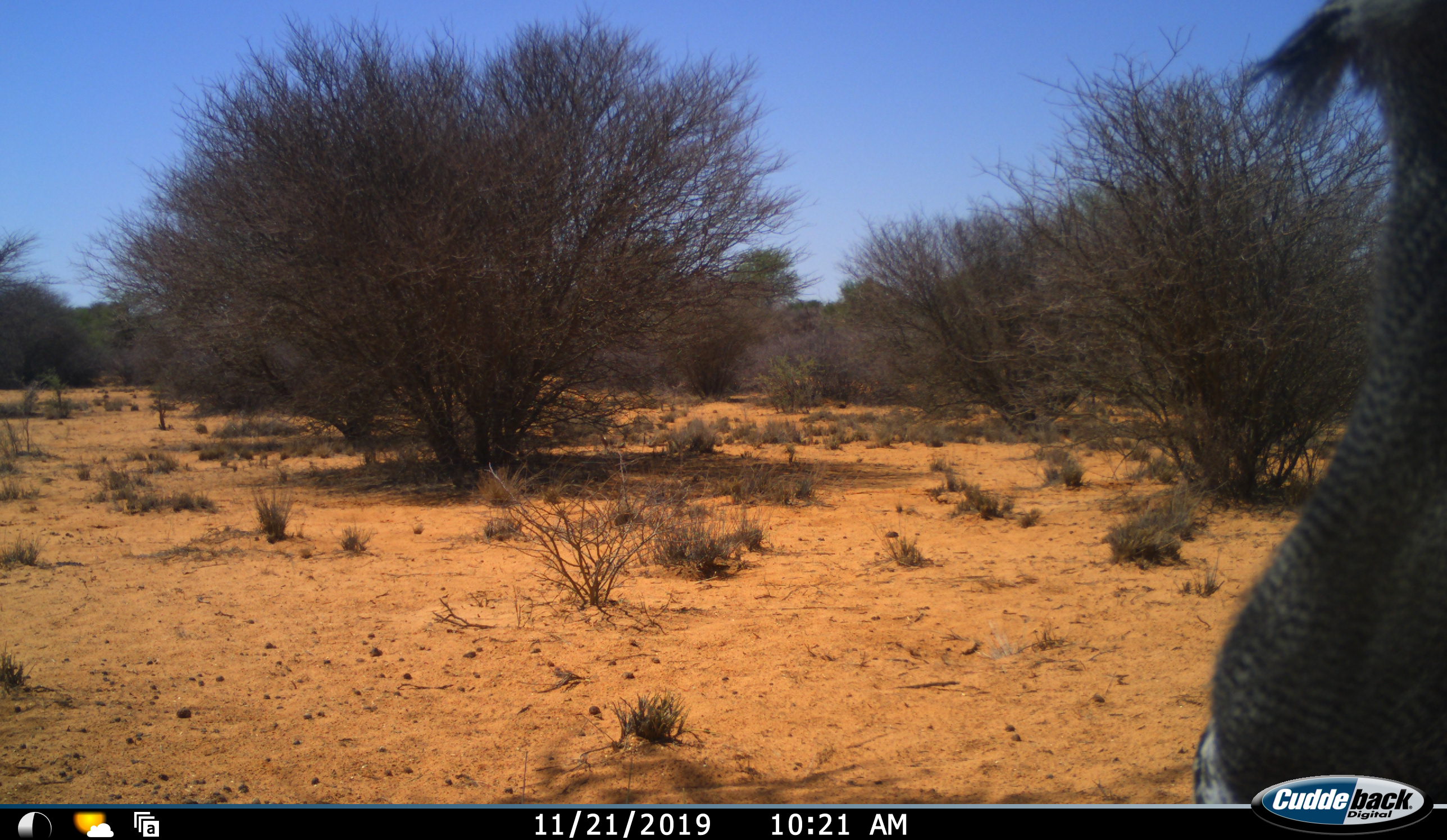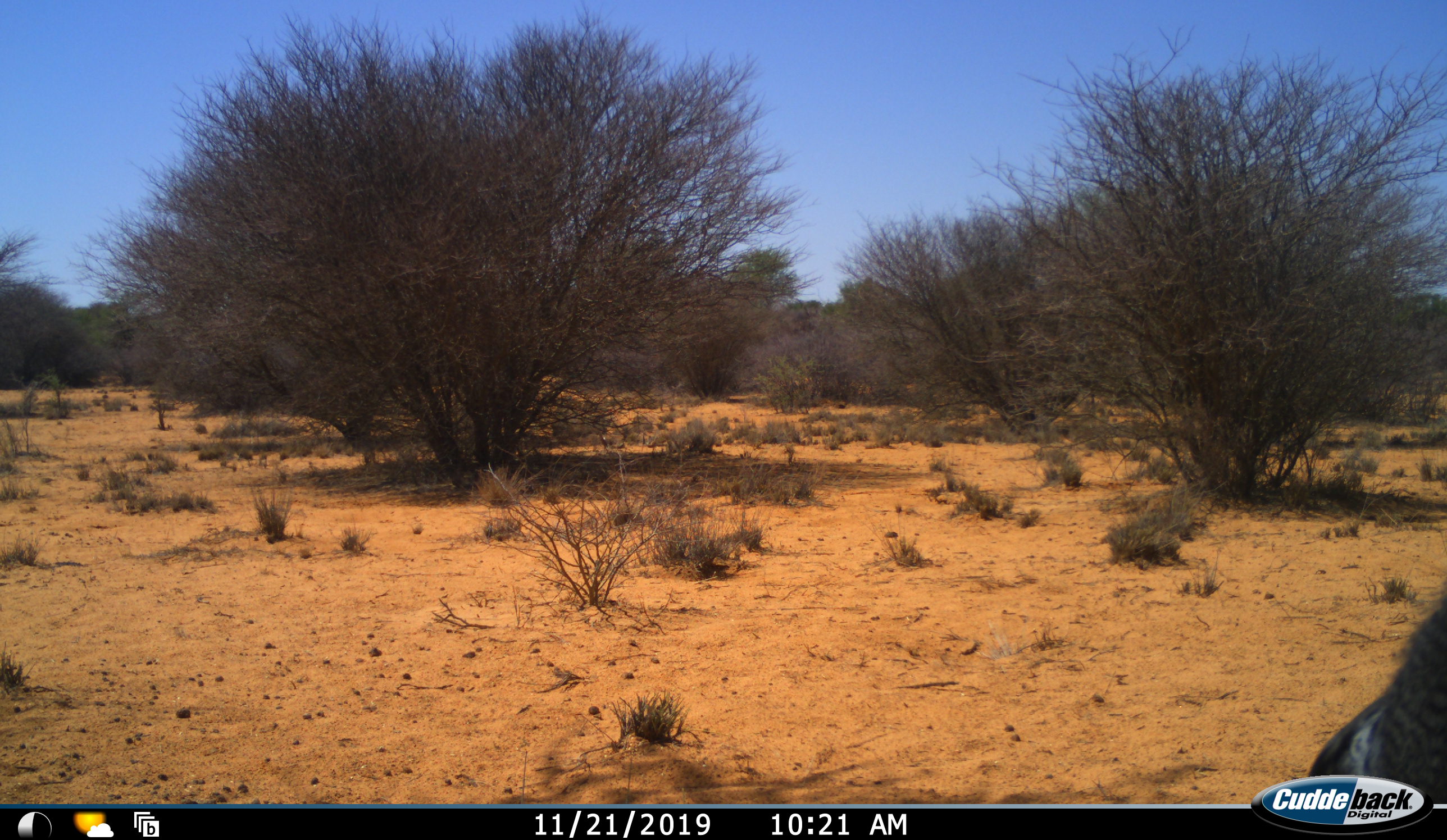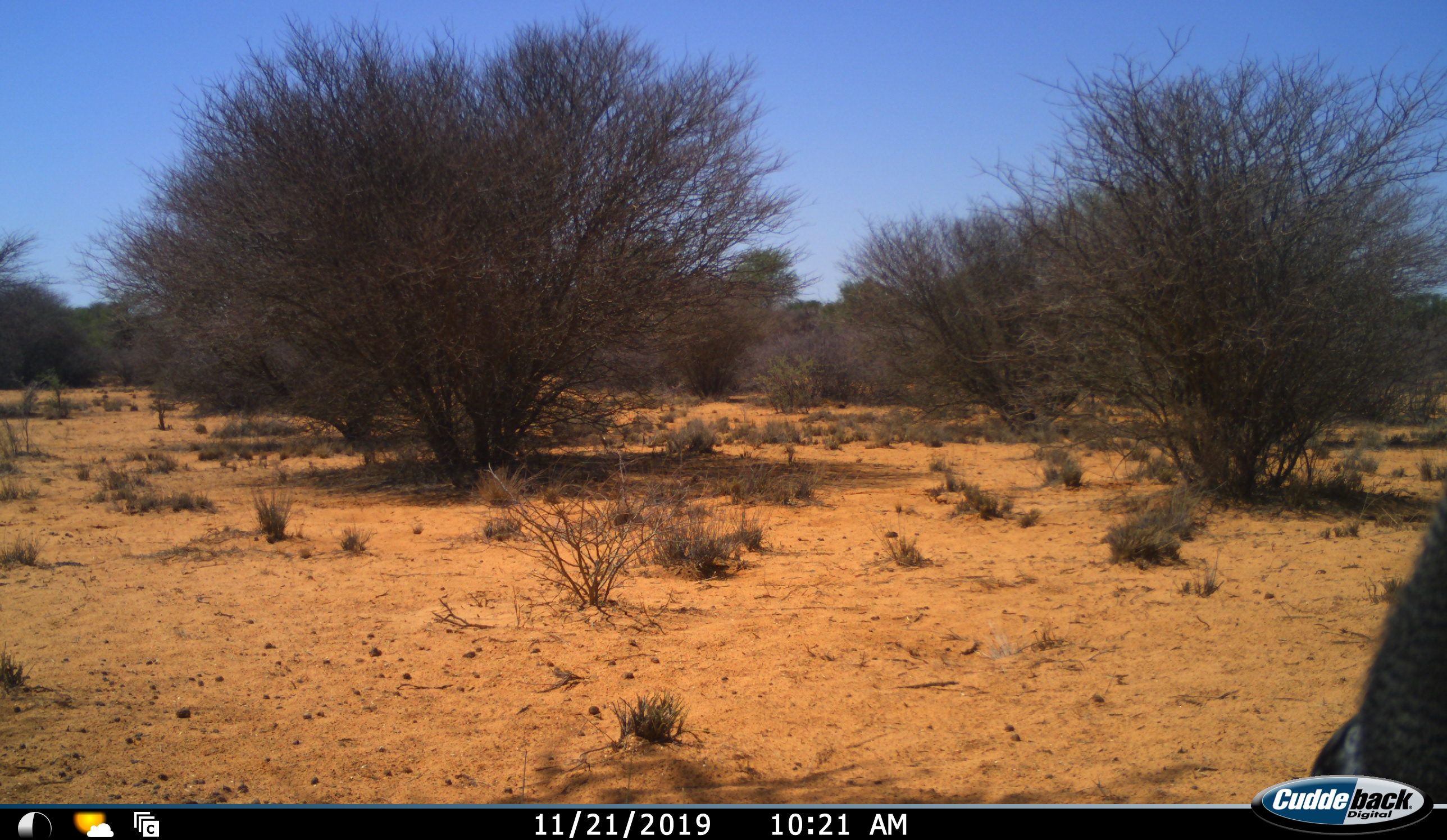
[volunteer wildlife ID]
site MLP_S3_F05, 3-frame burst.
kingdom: Animalia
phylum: Chordata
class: Aves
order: Otidiformes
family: Otididae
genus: Ardeotis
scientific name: Ardeotis kori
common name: kori bustard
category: bustardkori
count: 1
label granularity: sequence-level